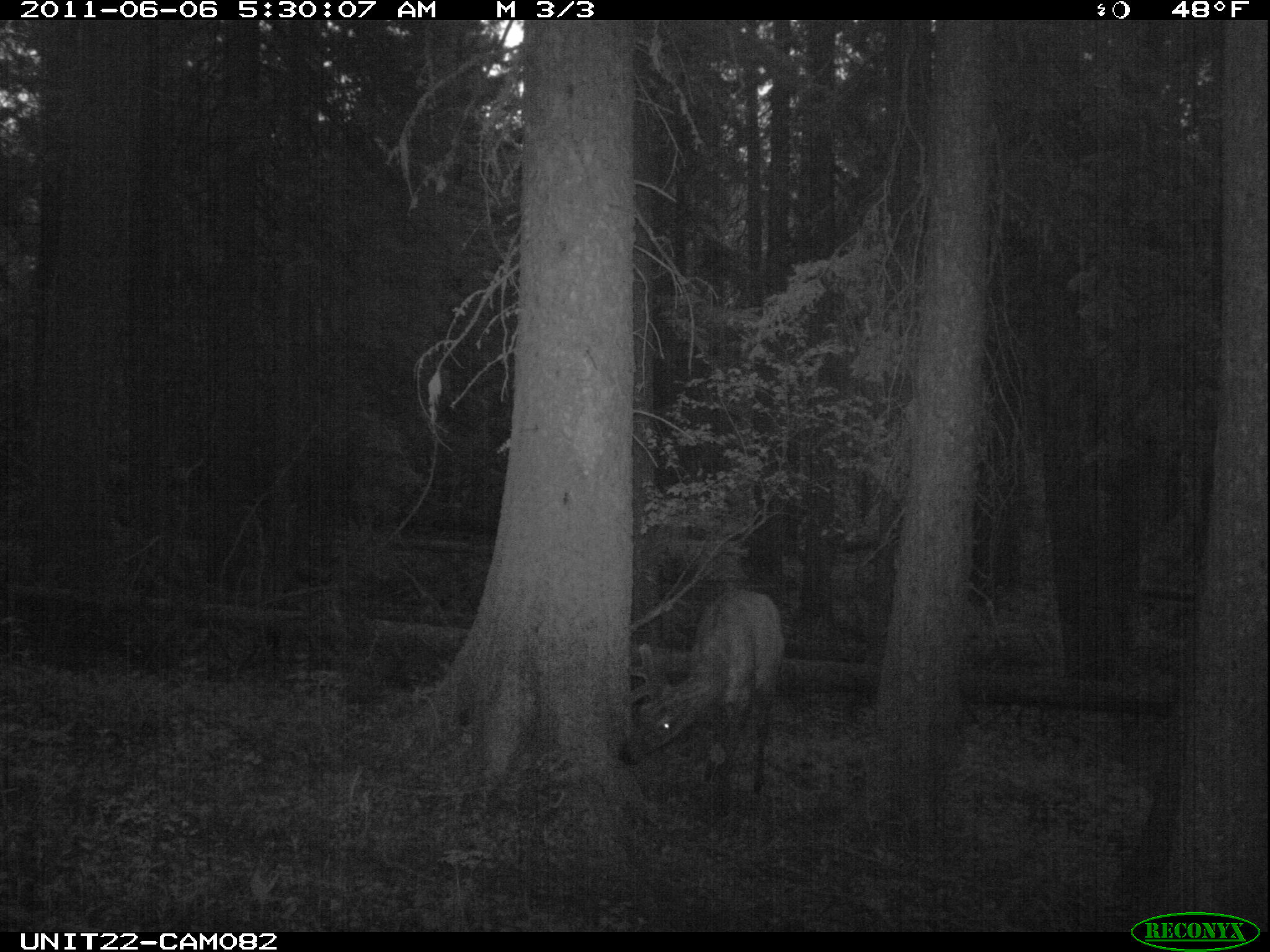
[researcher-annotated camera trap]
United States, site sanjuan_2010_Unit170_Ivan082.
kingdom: Animalia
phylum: Chordata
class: Mammalia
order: Artiodactyla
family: Cervidae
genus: Cervus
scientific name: Cervus elaphus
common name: red deer